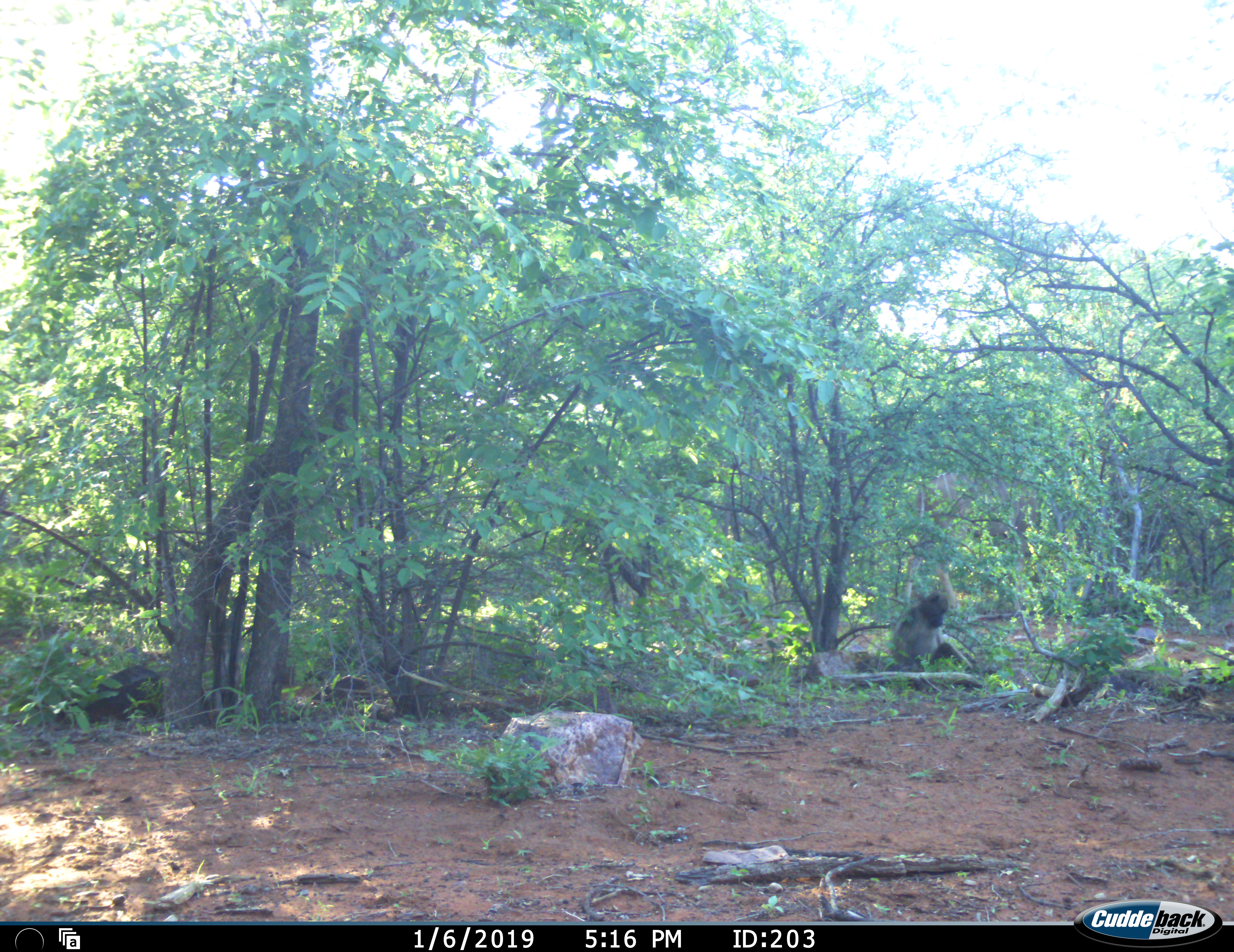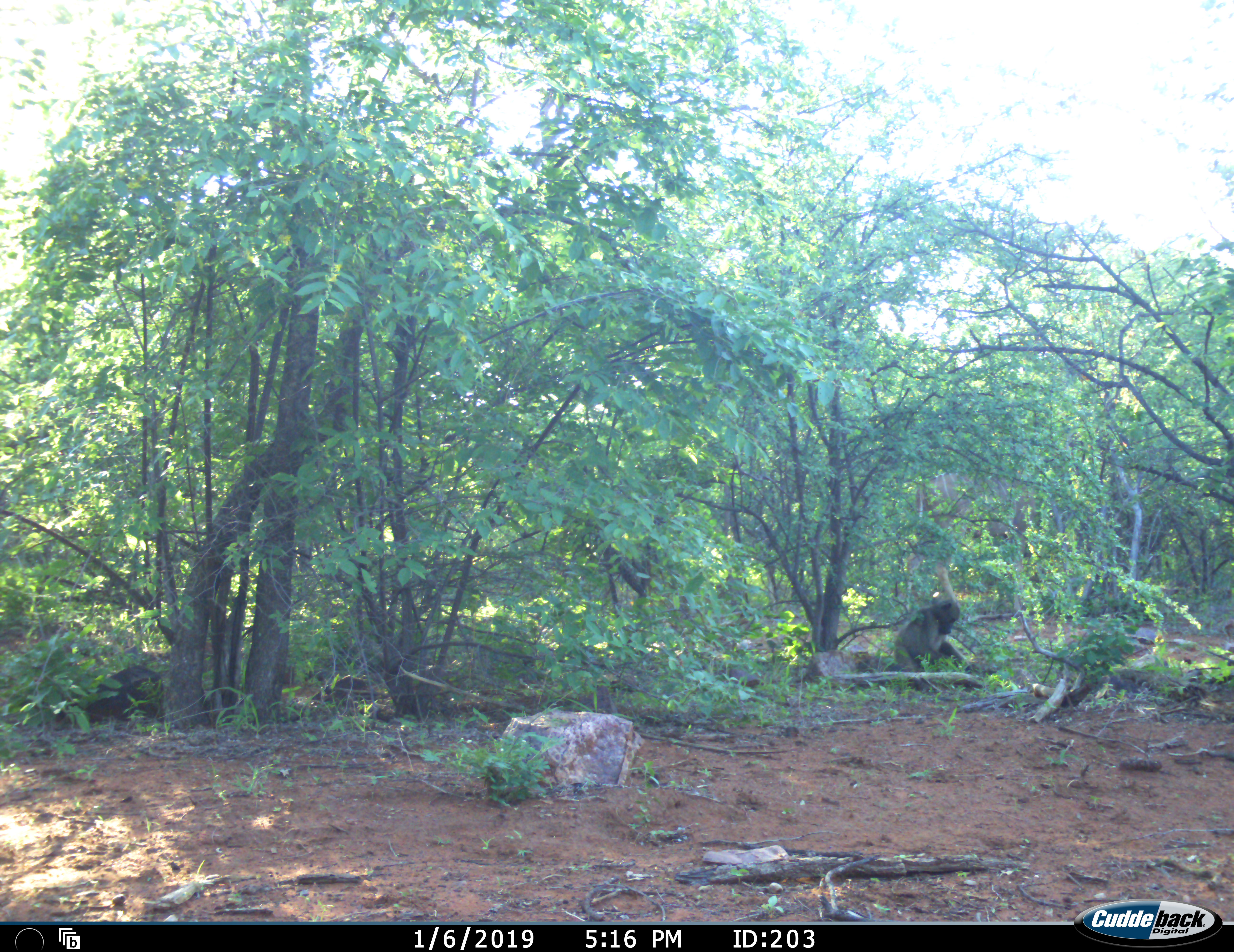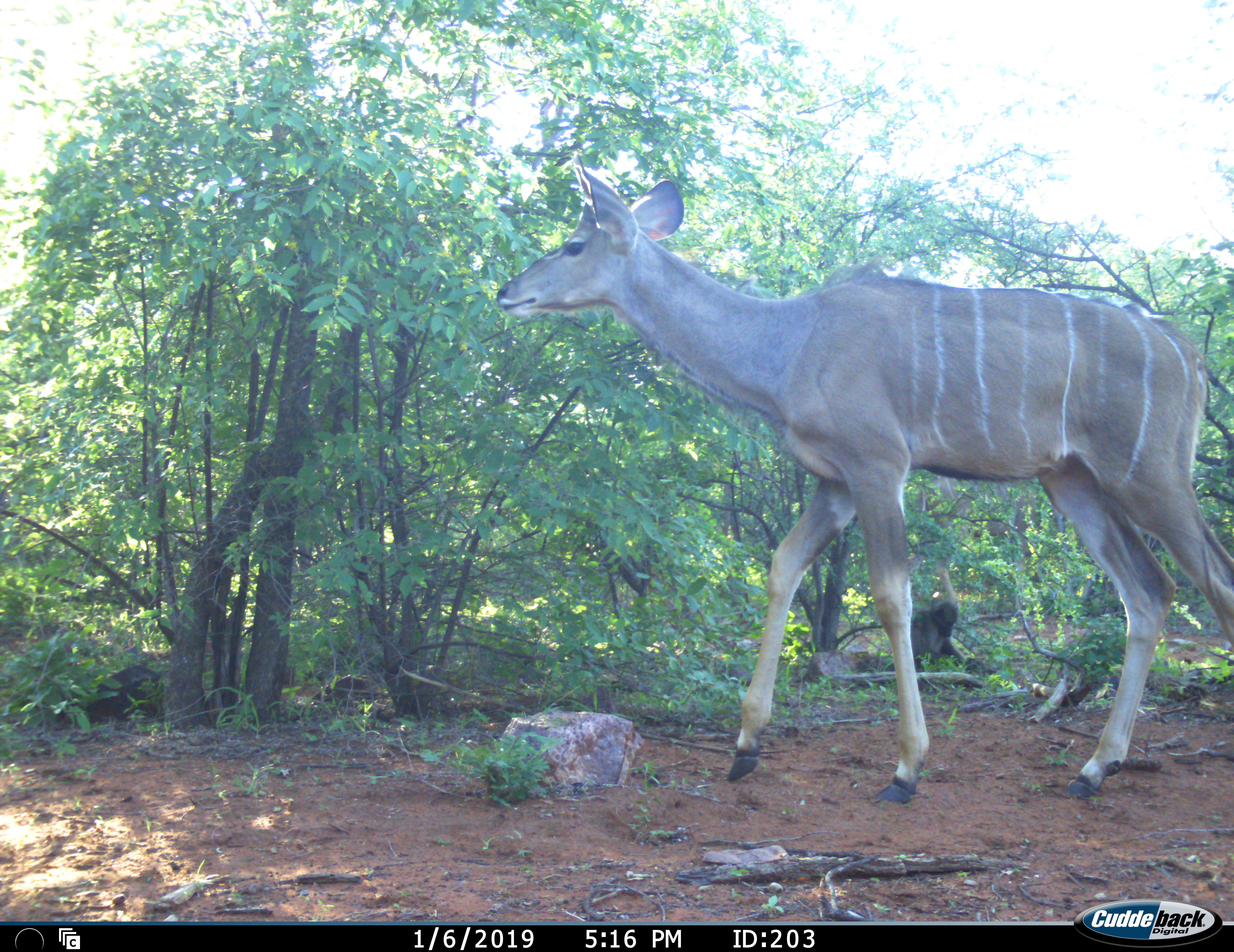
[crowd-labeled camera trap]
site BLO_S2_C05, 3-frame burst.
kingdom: Animalia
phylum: Chordata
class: Mammalia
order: Primates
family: Cercopithecidae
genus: Papio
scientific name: Papio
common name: baboon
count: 1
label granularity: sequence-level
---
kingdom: Animalia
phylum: Chordata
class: Mammalia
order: Artiodactyla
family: Bovidae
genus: Tragelaphus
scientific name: Tragelaphus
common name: kudu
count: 1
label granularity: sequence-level